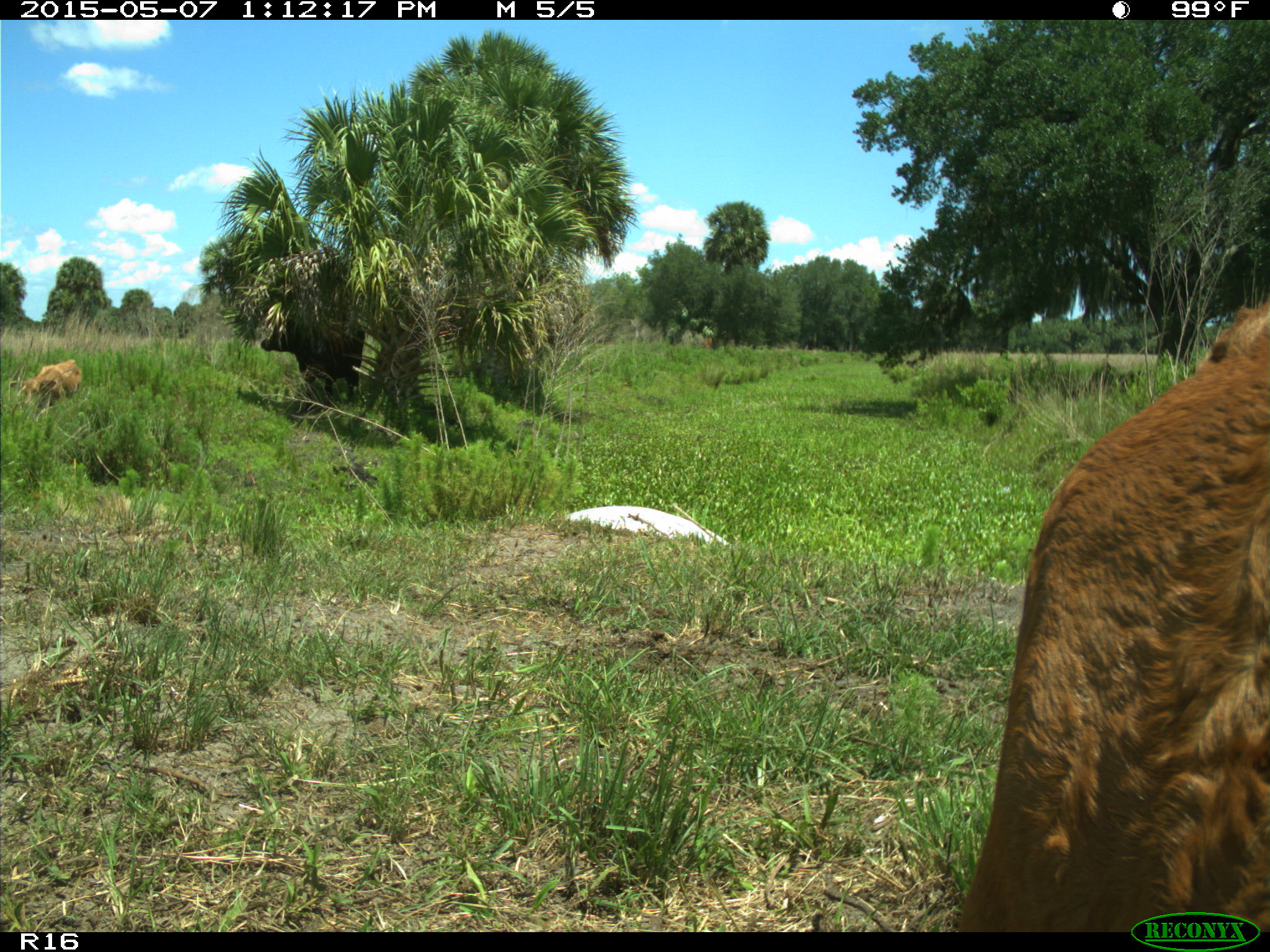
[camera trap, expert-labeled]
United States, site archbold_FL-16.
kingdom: Animalia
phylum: Chordata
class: Mammalia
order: Artiodactyla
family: Bovidae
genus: Bos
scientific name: Bos taurus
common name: domestic cow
Bos taurus (domestic cow).